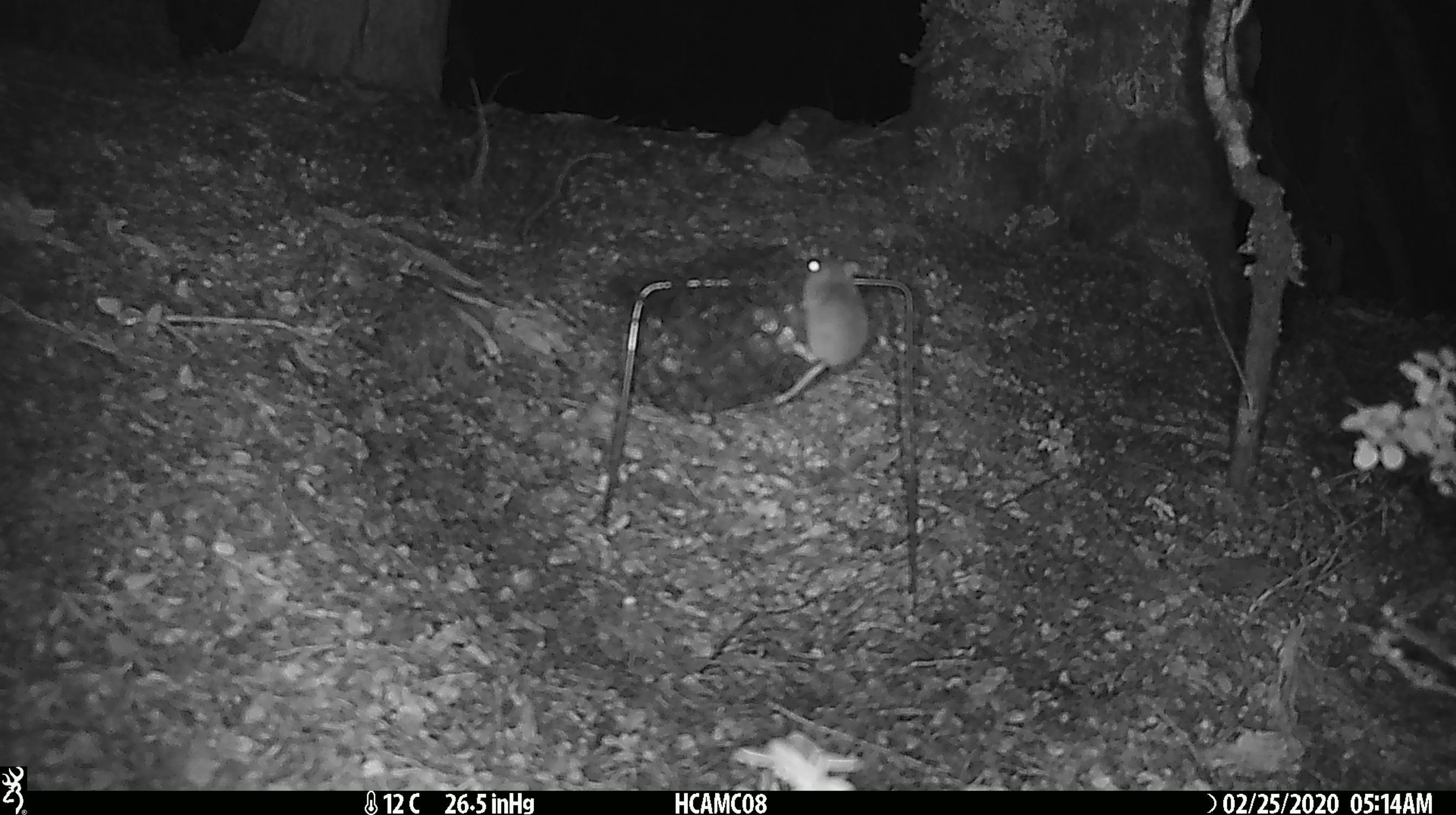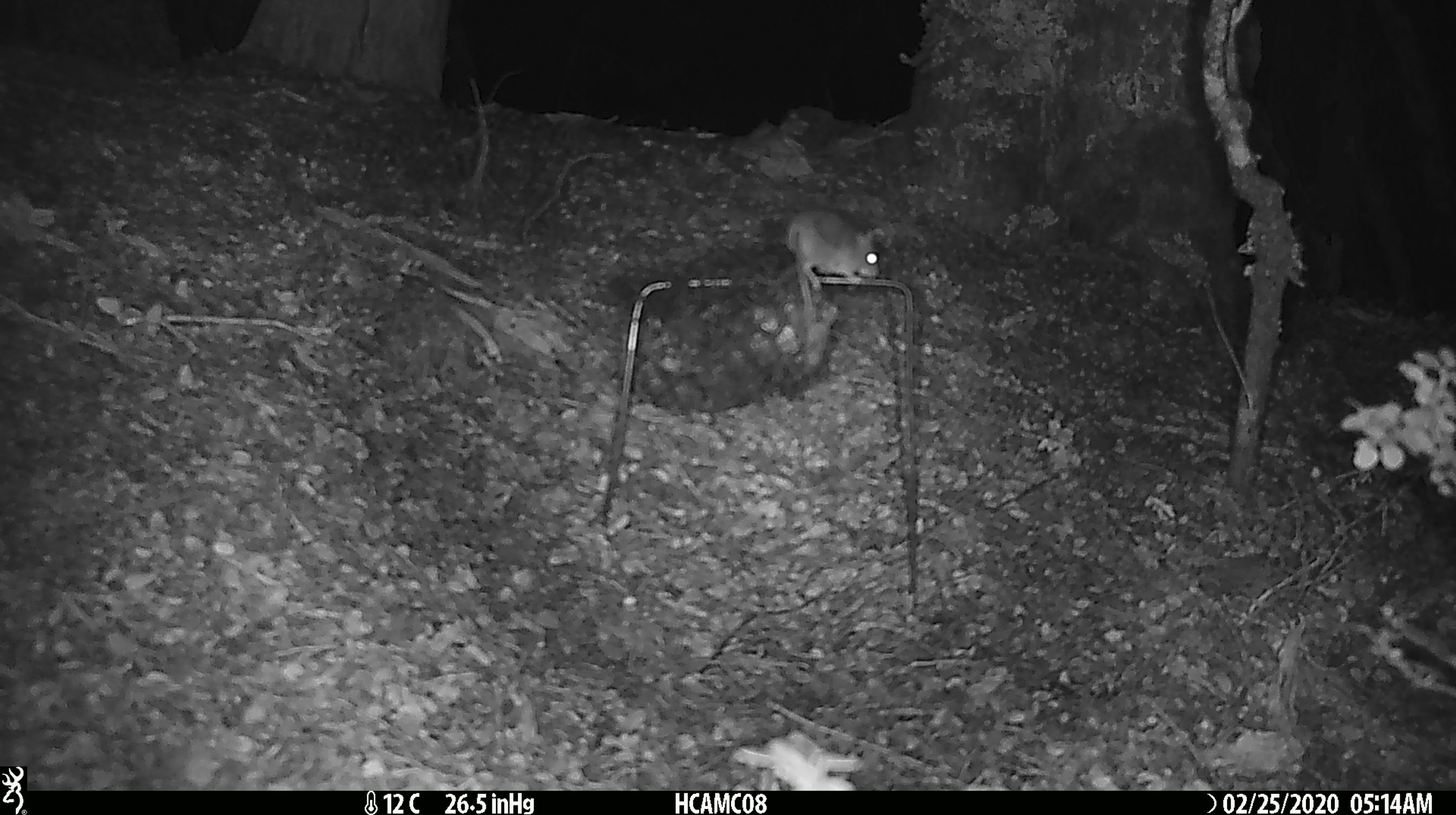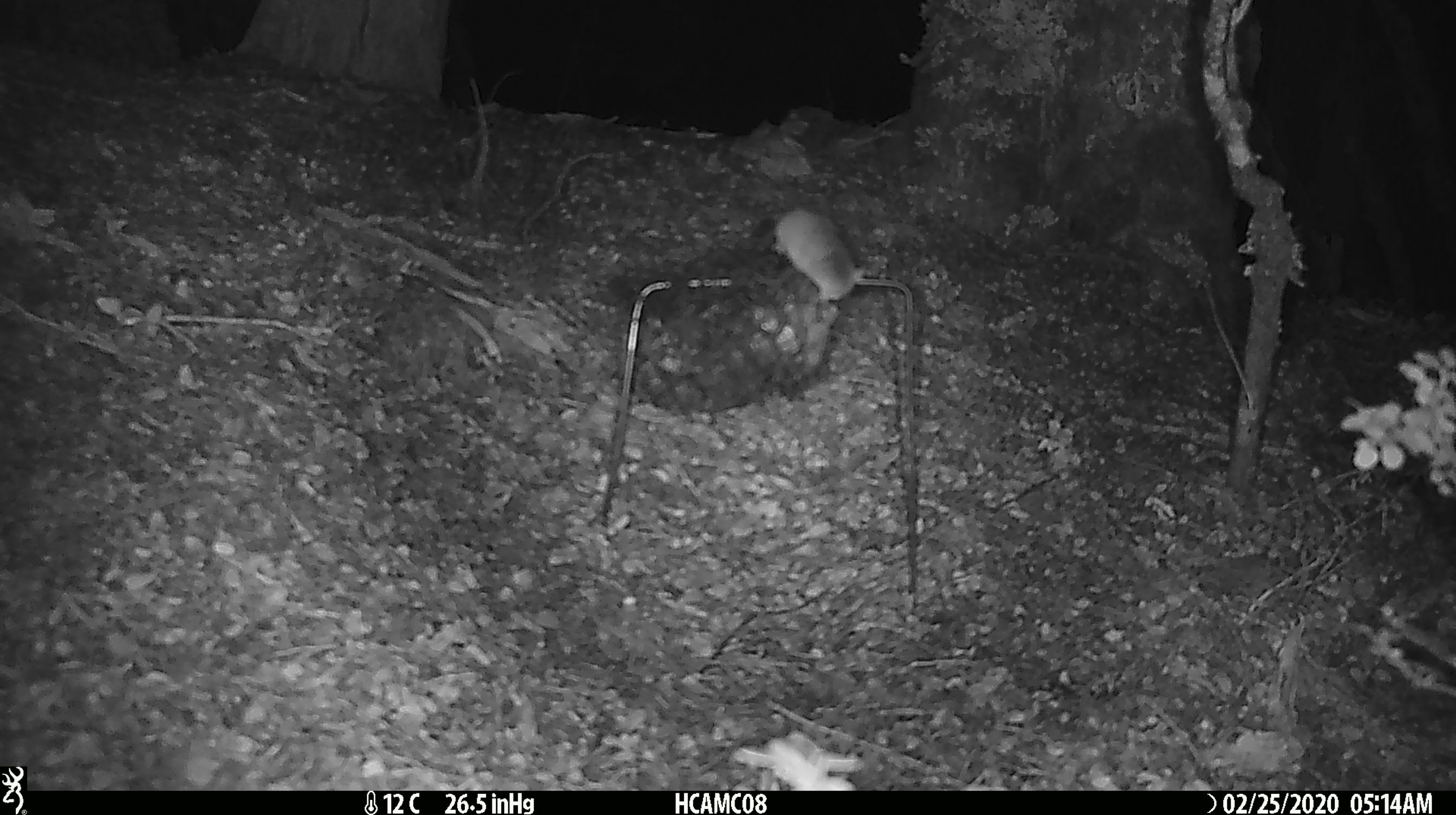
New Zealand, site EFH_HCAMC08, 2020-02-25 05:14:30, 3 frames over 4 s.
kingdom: Animalia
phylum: Chordata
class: Mammalia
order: Rodentia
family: Muridae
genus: Mus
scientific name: Mus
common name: mouse